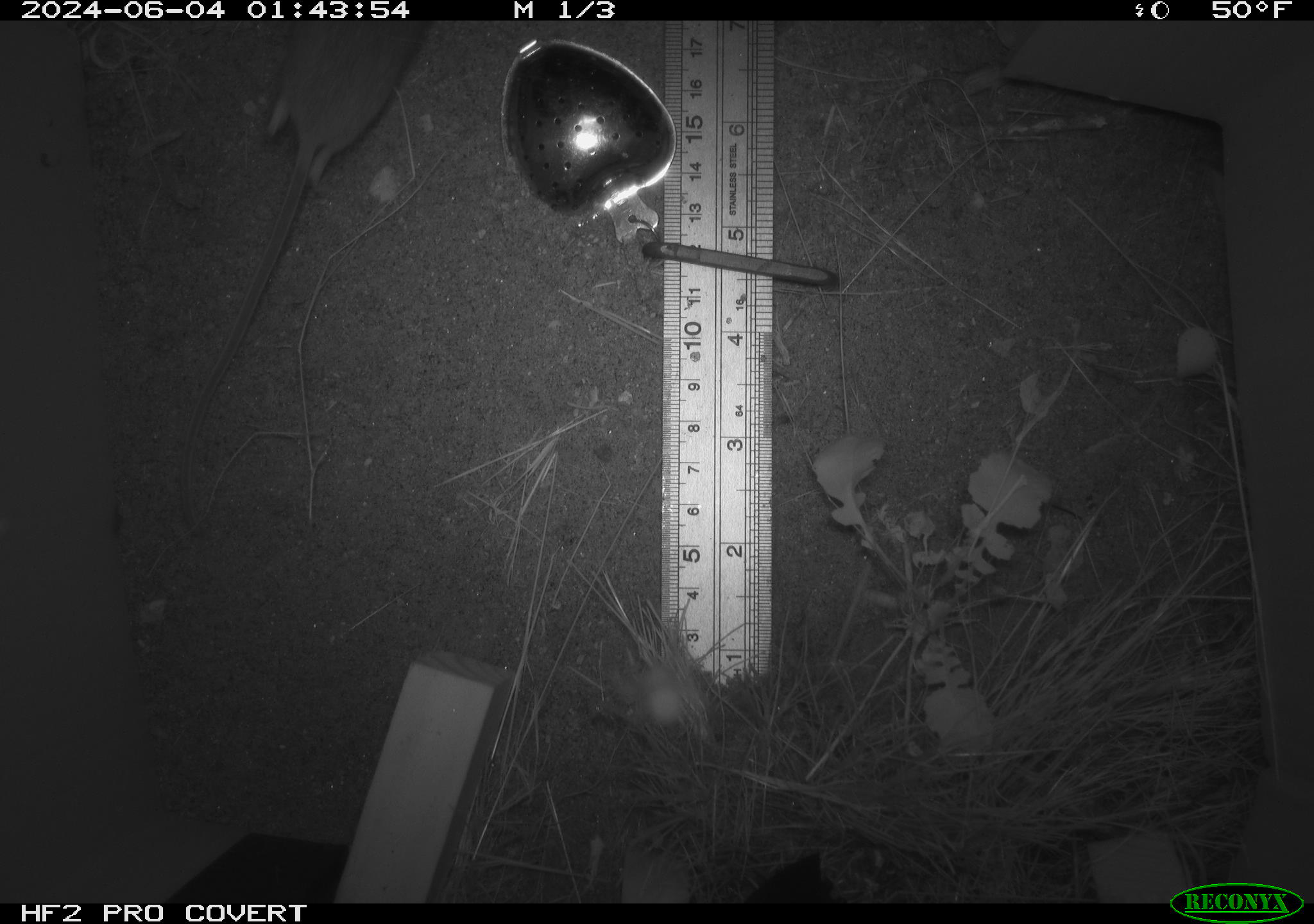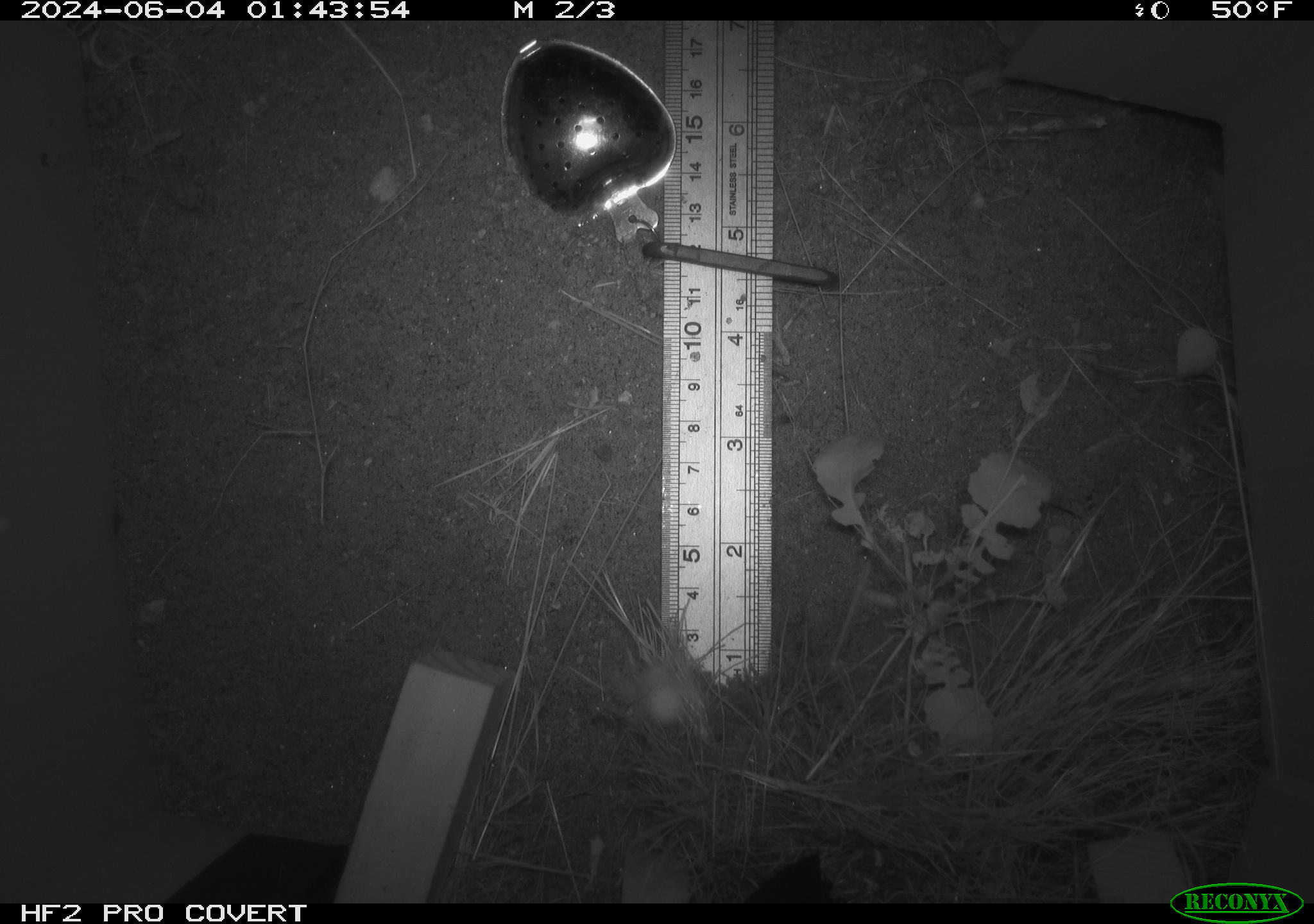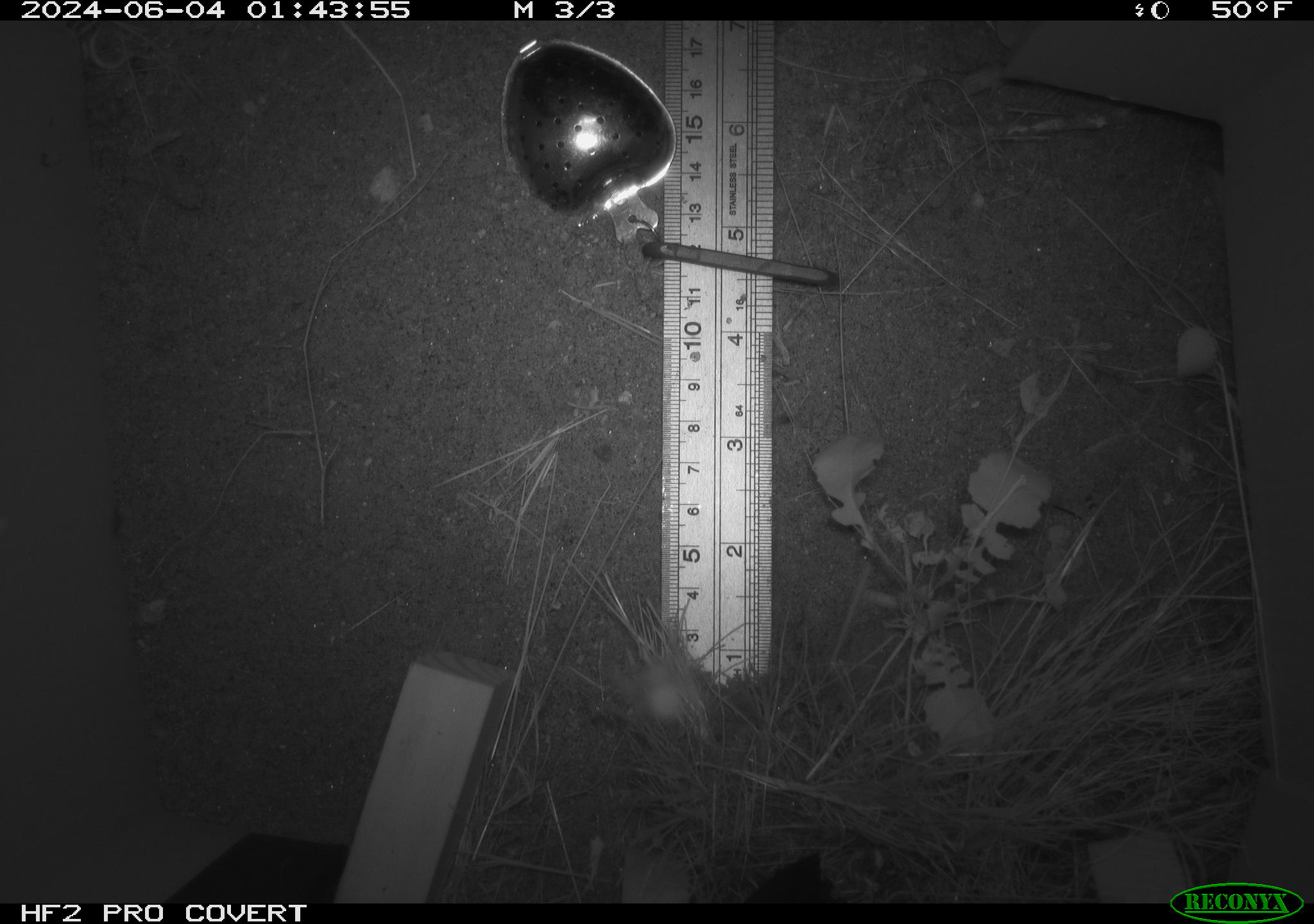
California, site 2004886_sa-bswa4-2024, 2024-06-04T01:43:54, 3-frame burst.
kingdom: Animalia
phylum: Chordata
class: Mammalia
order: Rodentia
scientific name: Rodentia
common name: rodent